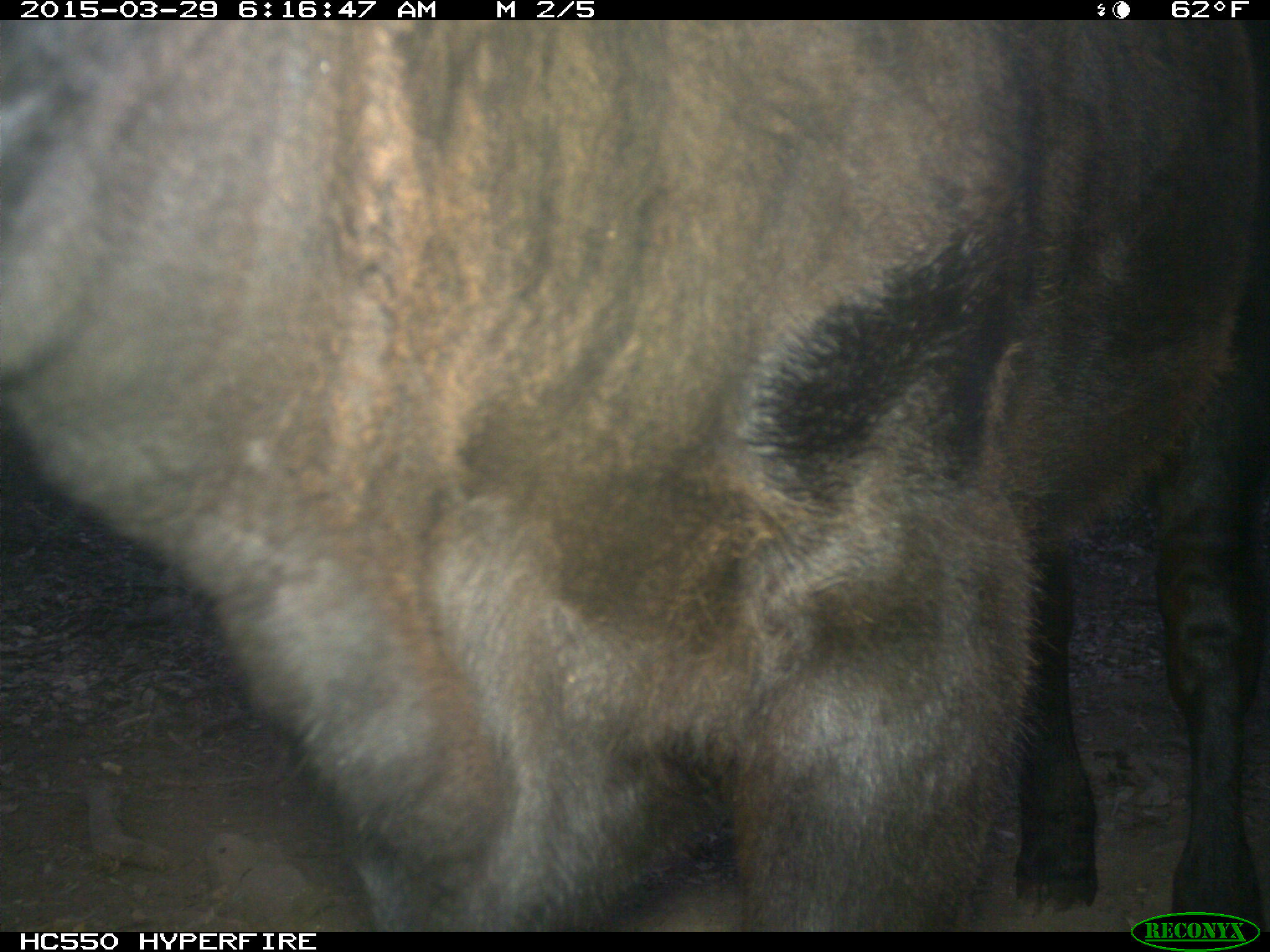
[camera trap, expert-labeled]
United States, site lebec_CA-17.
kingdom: Animalia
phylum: Chordata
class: Mammalia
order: Artiodactyla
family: Bovidae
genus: Bos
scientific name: Bos taurus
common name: domestic cow